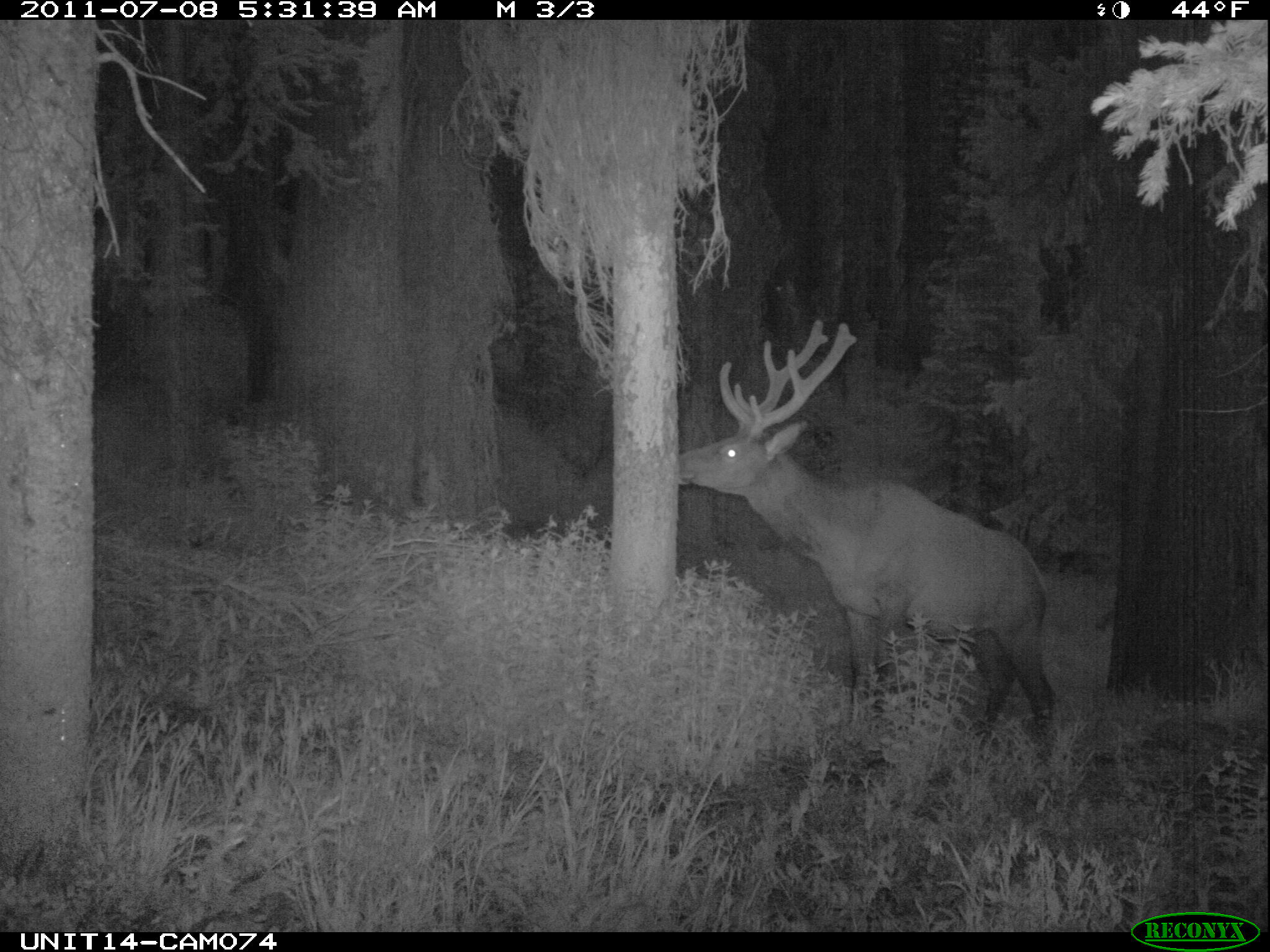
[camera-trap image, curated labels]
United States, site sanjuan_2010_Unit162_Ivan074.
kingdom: Animalia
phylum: Chordata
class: Mammalia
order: Artiodactyla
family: Cervidae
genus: Cervus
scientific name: Cervus elaphus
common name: red deer